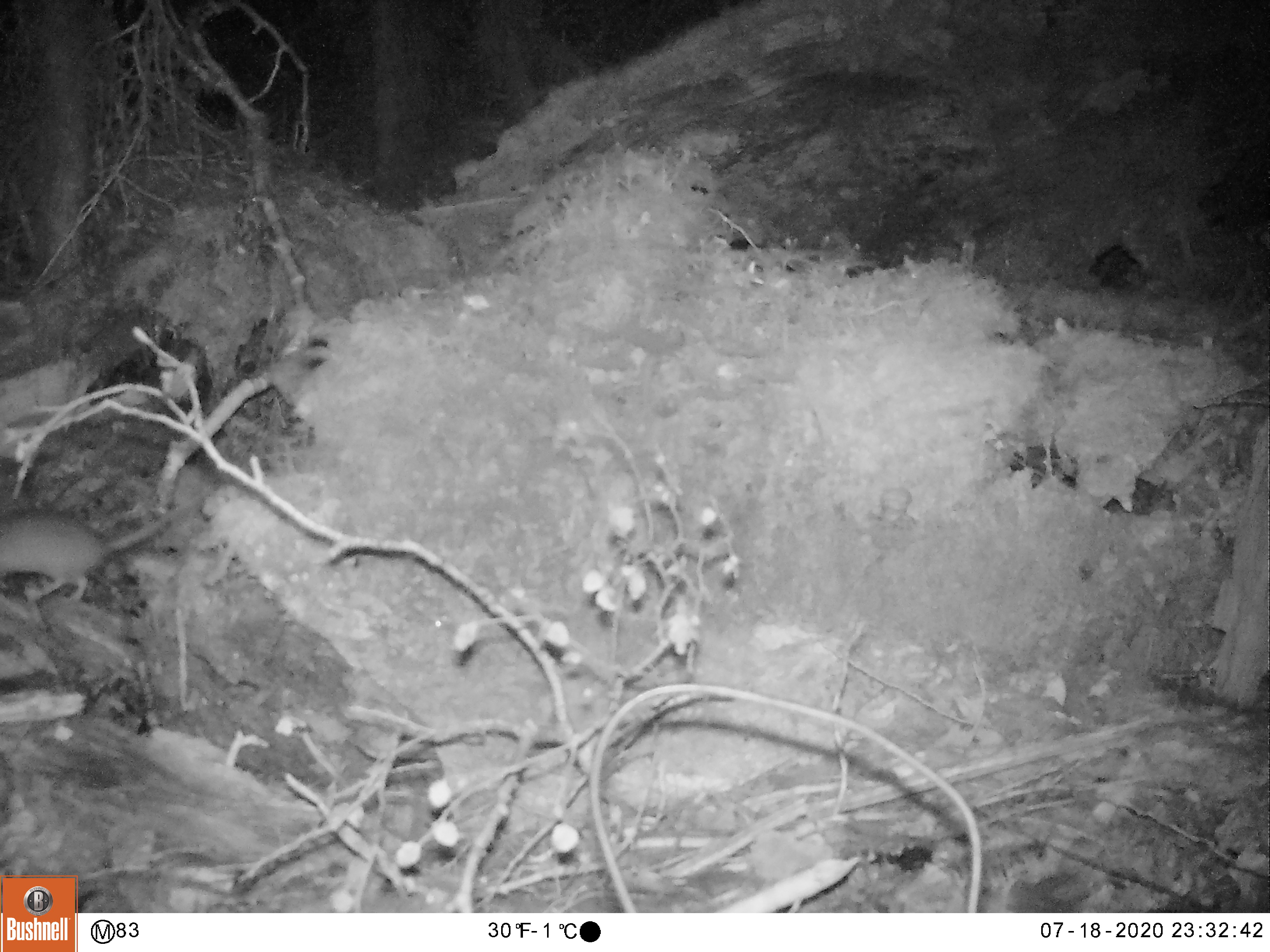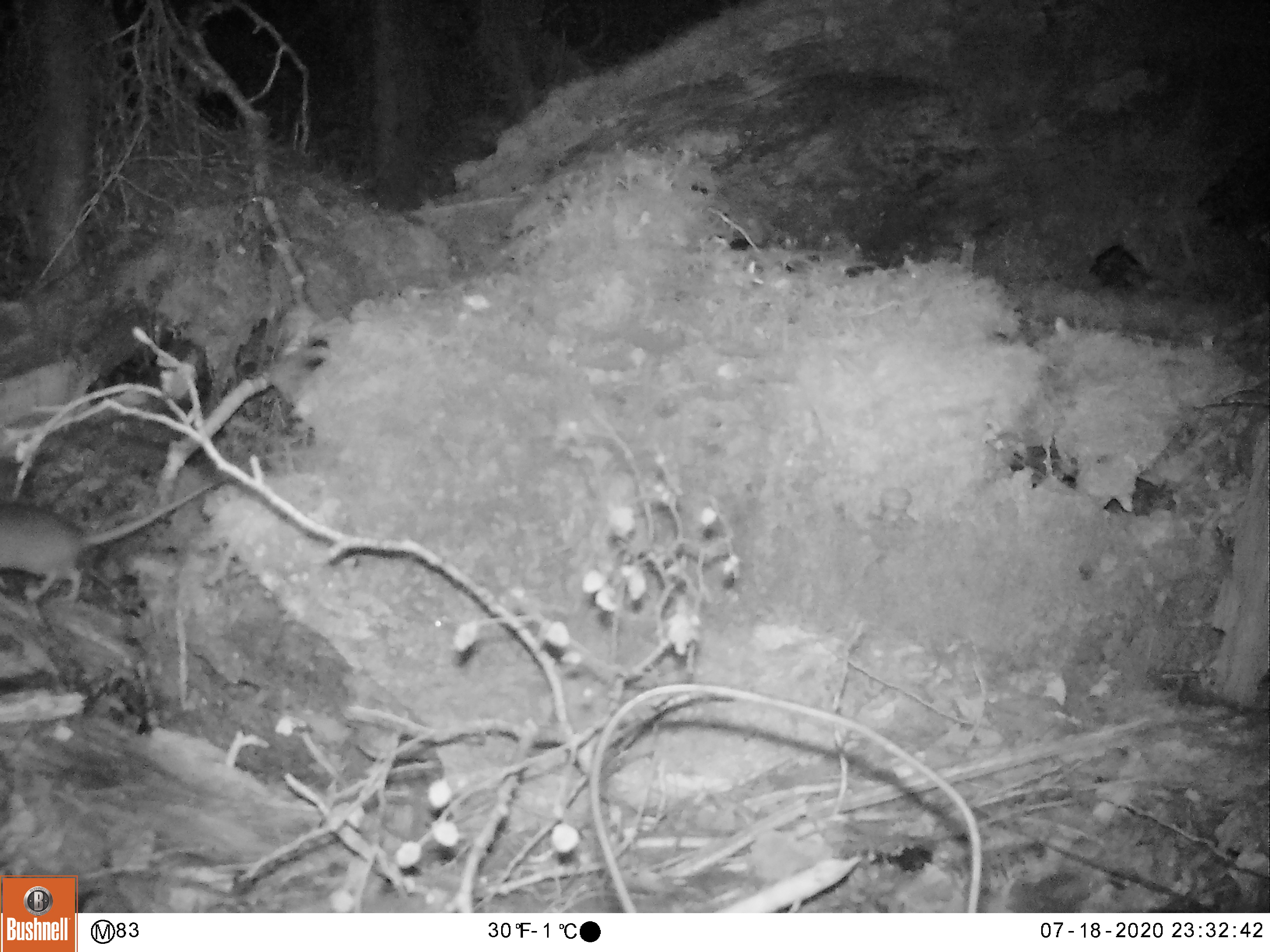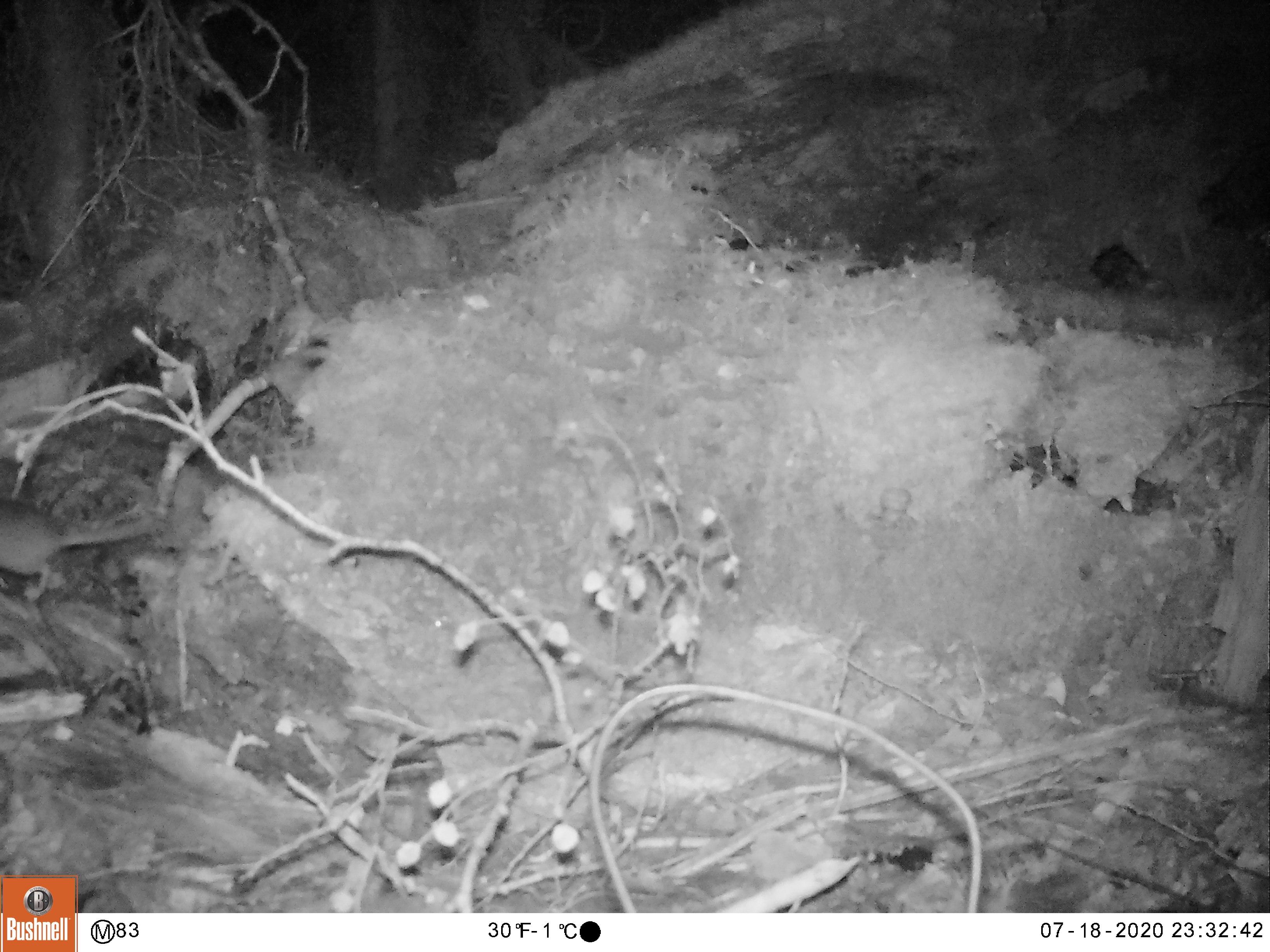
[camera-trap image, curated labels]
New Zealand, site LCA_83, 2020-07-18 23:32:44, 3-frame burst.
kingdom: Animalia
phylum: Chordata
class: Mammalia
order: Rodentia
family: Muridae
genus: Rattus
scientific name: Rattus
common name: rat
Rat (Rattus).